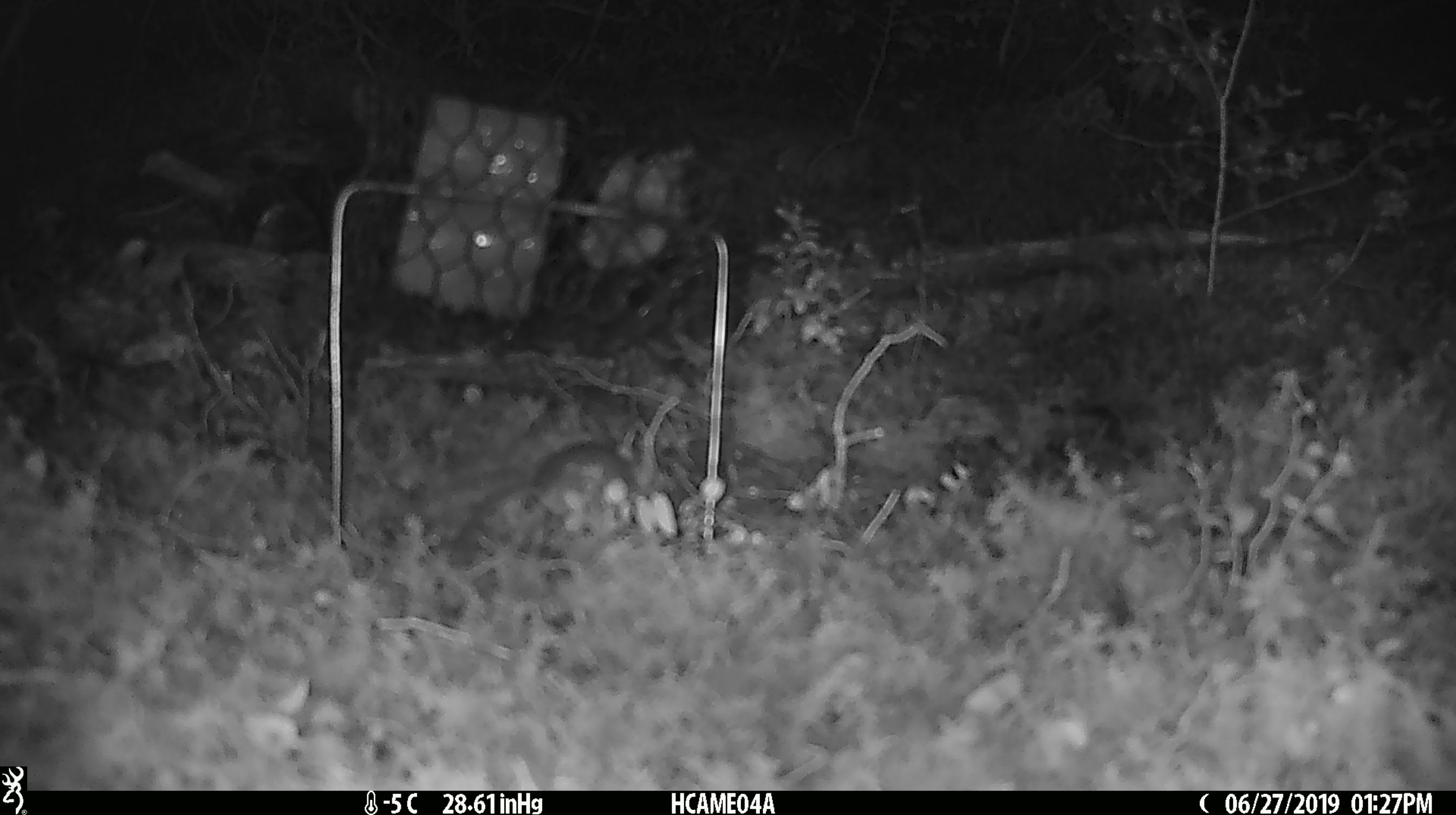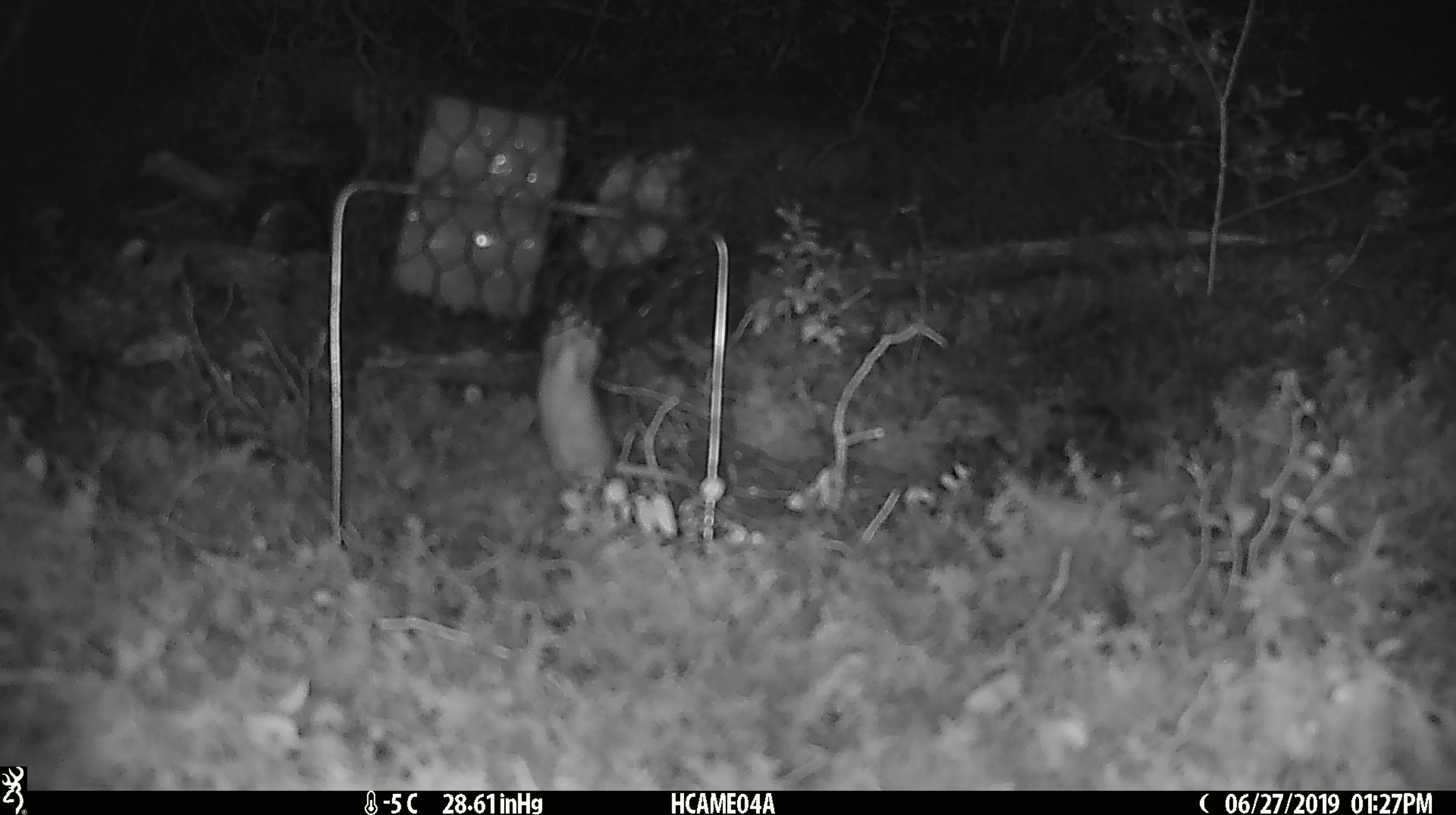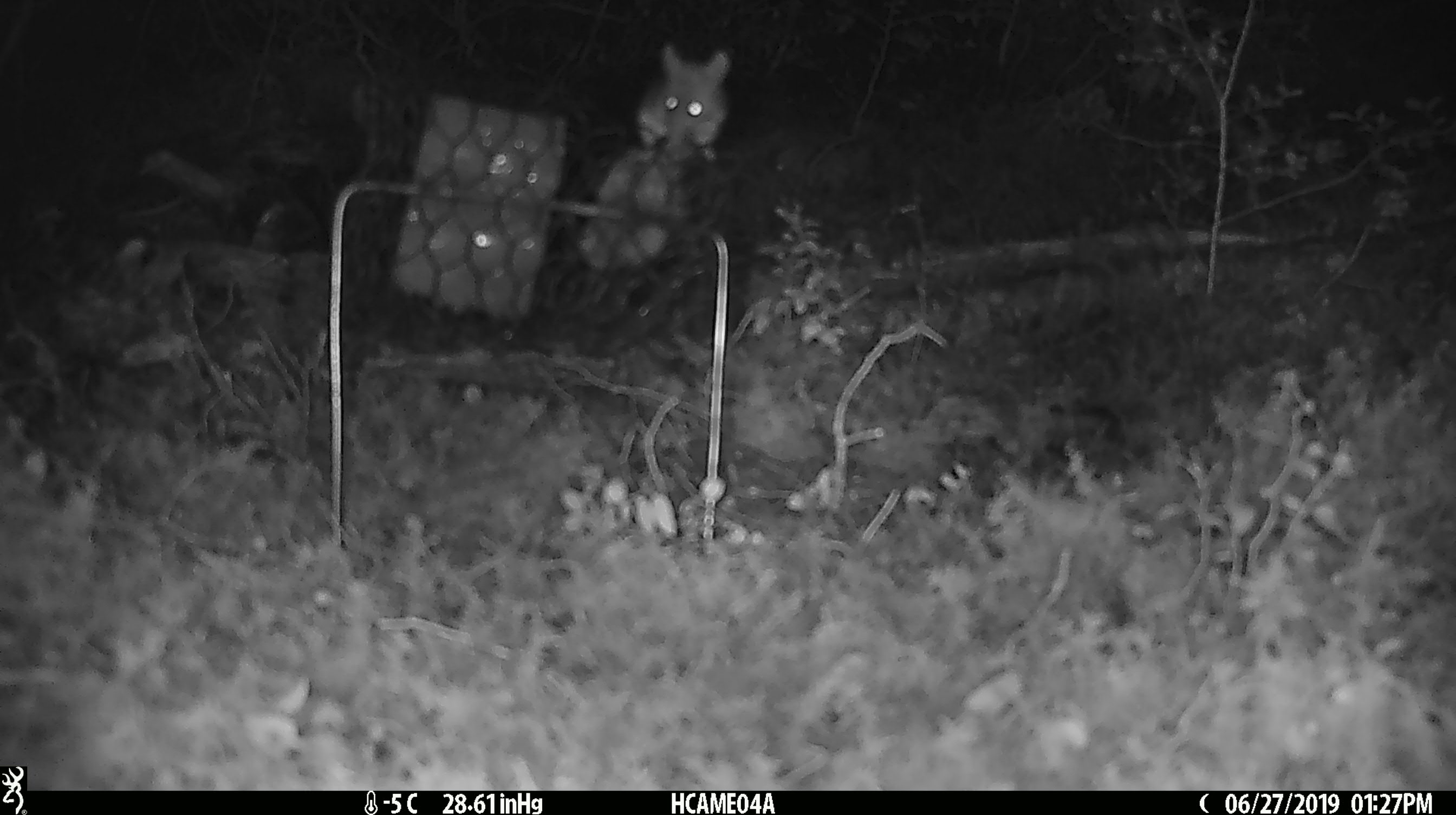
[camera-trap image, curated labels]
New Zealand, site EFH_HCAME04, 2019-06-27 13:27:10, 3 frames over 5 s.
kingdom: Animalia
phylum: Chordata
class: Mammalia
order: Rodentia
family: Muridae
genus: Mus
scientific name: Mus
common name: mouse